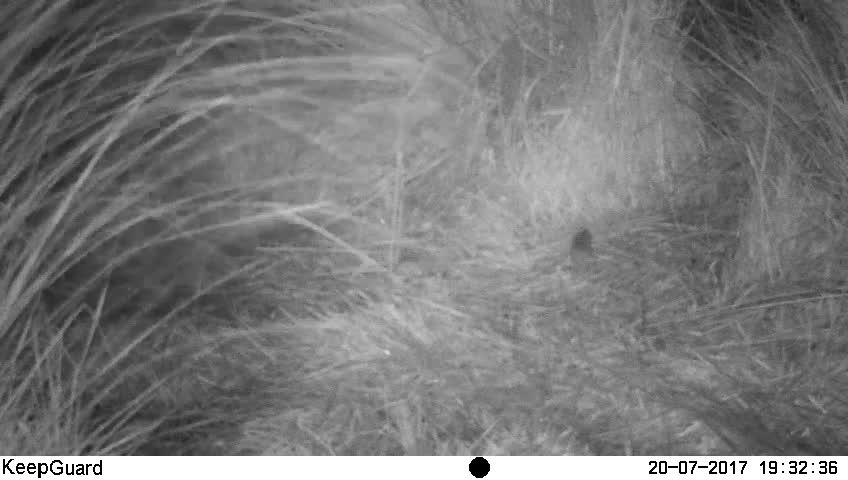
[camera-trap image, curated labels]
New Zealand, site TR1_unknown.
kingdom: Animalia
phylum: Chordata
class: Mammalia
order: Rodentia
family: Muridae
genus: Mus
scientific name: Mus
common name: mouse